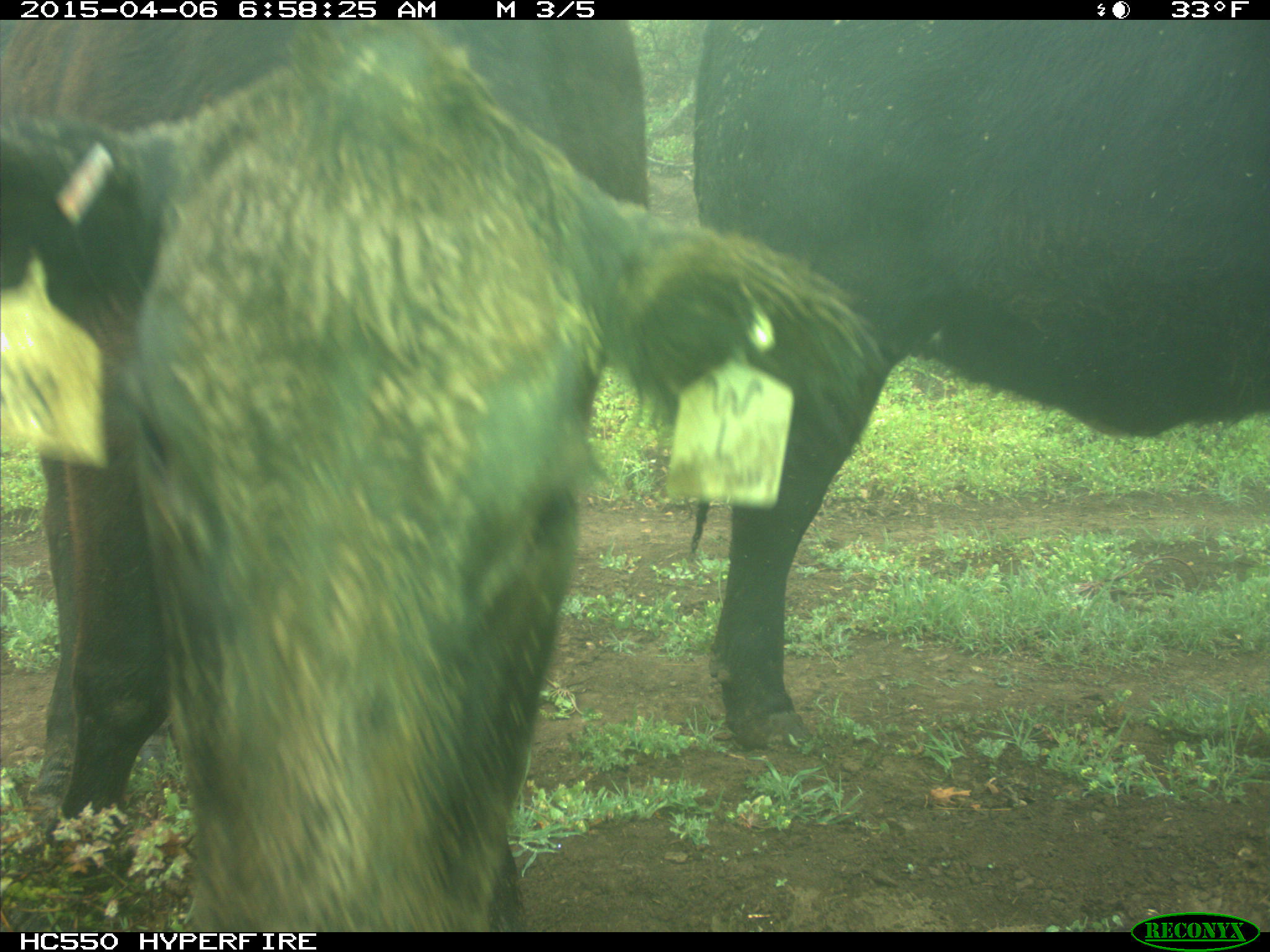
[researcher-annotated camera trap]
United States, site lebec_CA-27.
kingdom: Animalia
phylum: Chordata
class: Mammalia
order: Artiodactyla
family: Bovidae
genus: Bos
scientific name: Bos taurus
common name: domestic cow